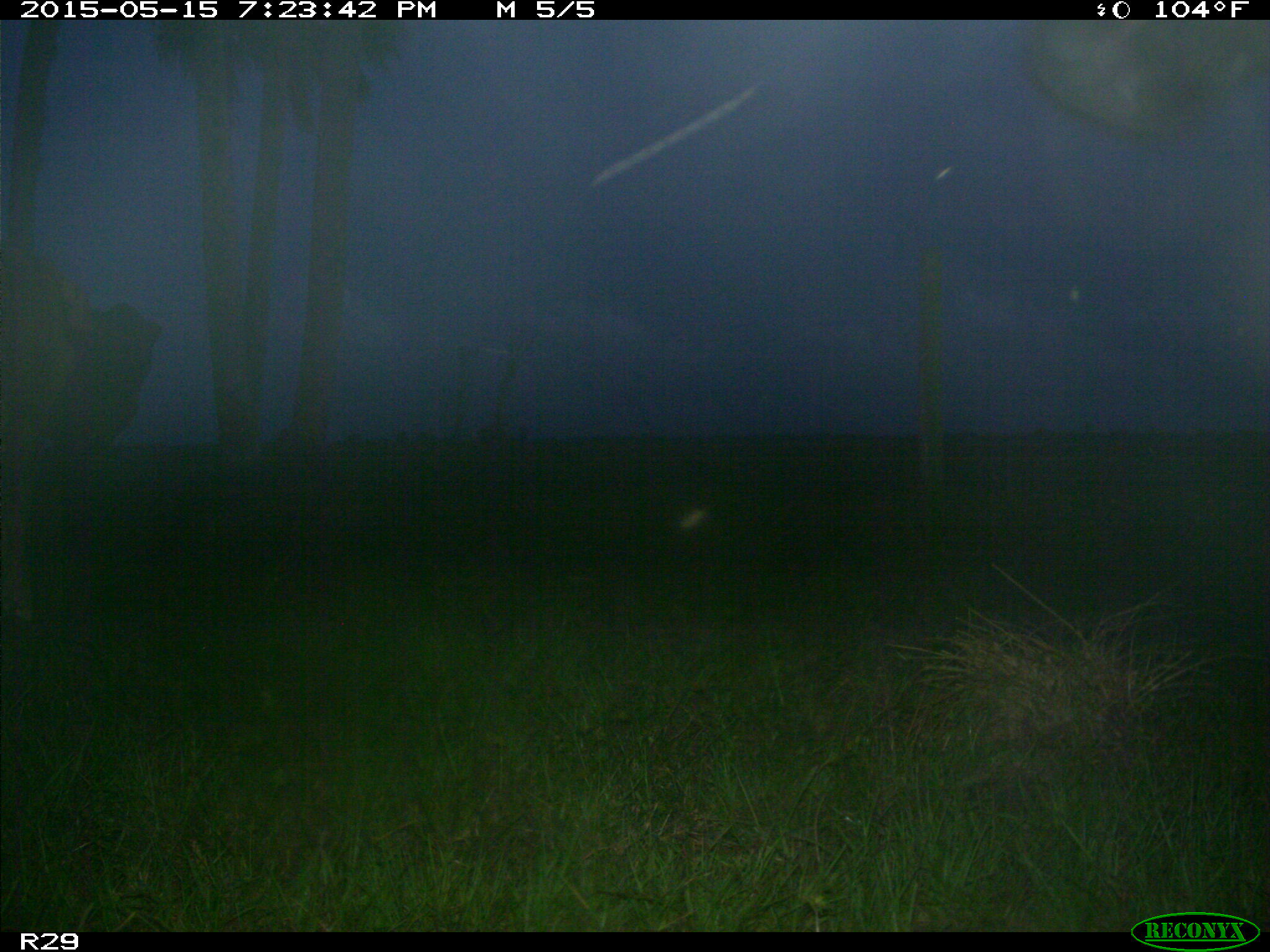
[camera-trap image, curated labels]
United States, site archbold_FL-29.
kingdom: Animalia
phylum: Chordata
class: Mammalia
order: Artiodactyla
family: Bovidae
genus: Bos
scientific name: Bos taurus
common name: domestic cow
Bos taurus (domestic cow).